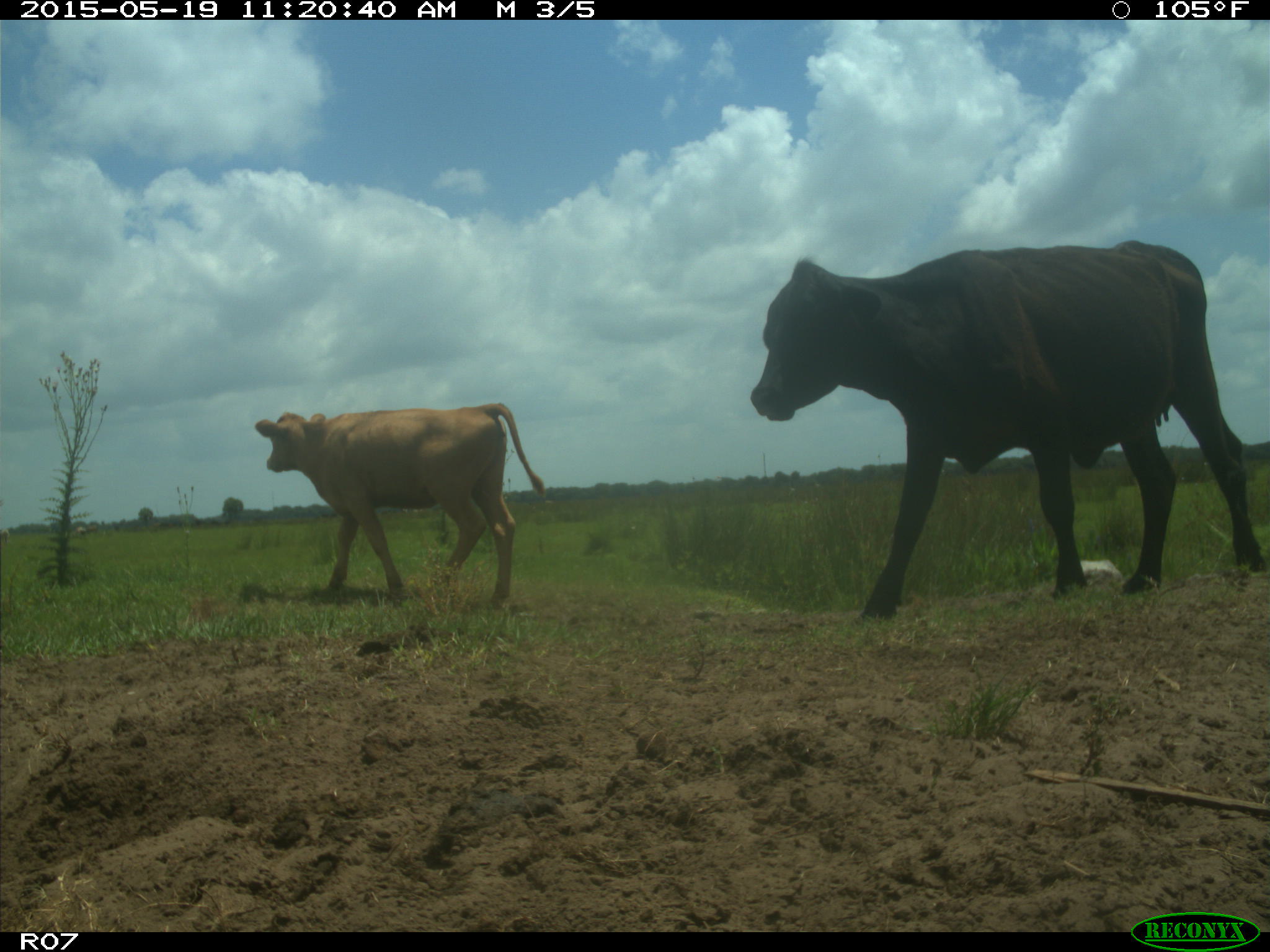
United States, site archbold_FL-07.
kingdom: Animalia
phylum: Chordata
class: Mammalia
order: Artiodactyla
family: Bovidae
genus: Bos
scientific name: Bos taurus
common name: domestic cow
Bos taurus (domestic cow).